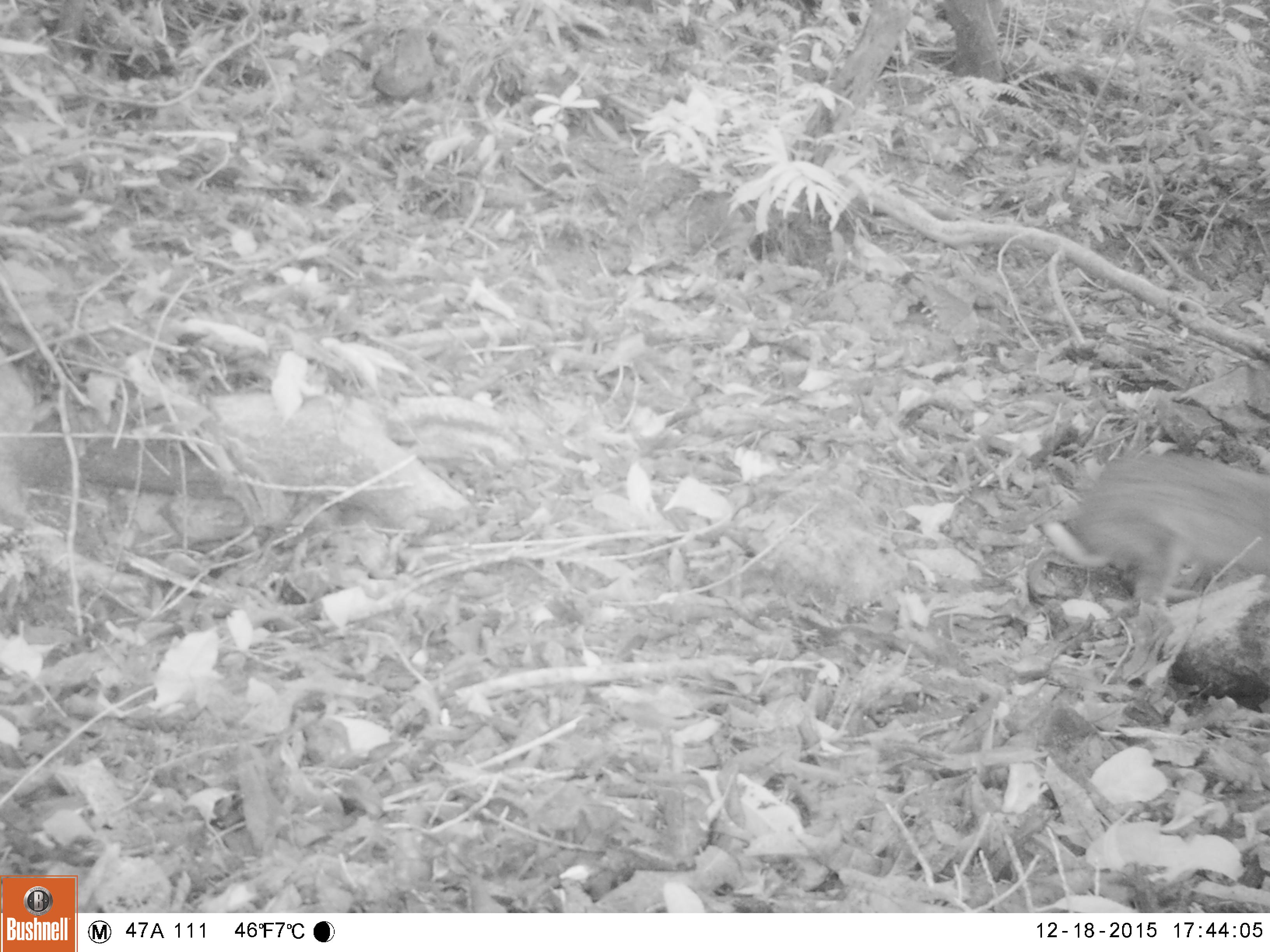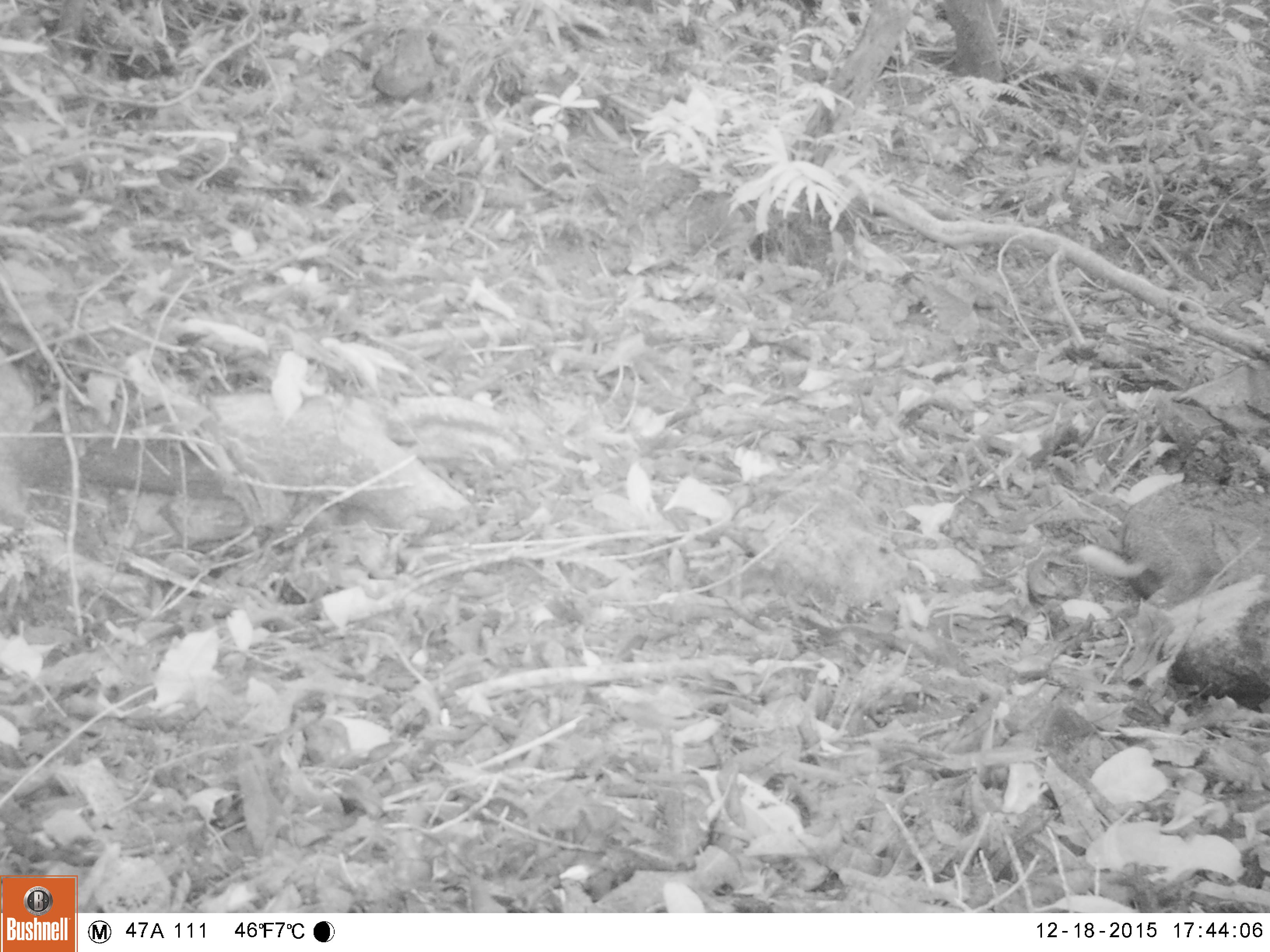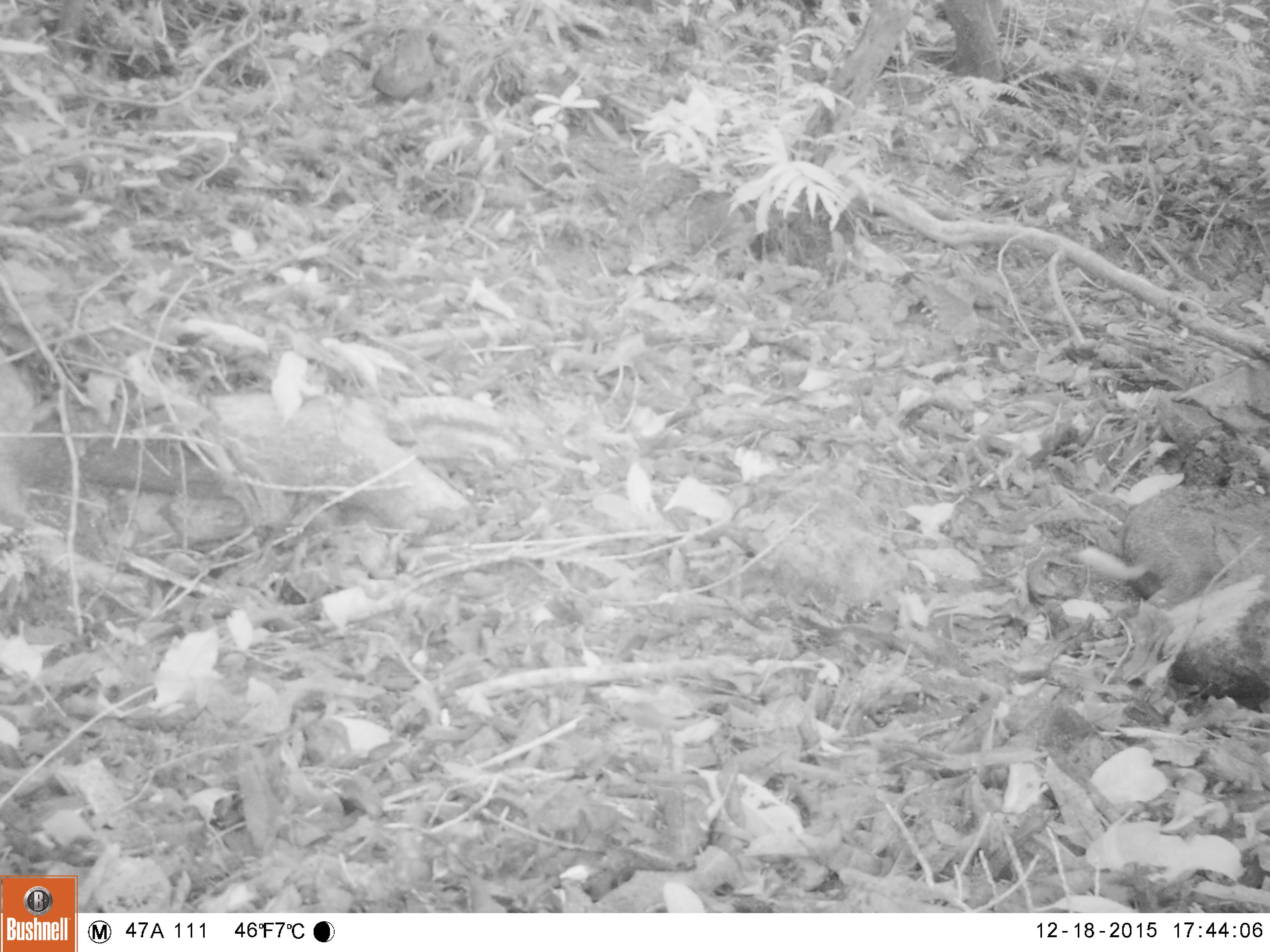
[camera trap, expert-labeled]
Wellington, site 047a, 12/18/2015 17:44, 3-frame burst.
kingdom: Animalia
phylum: Chordata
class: Mammalia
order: Lagomorpha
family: Leporidae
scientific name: Leporidae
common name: rabbit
Rabbit (Leporidae).